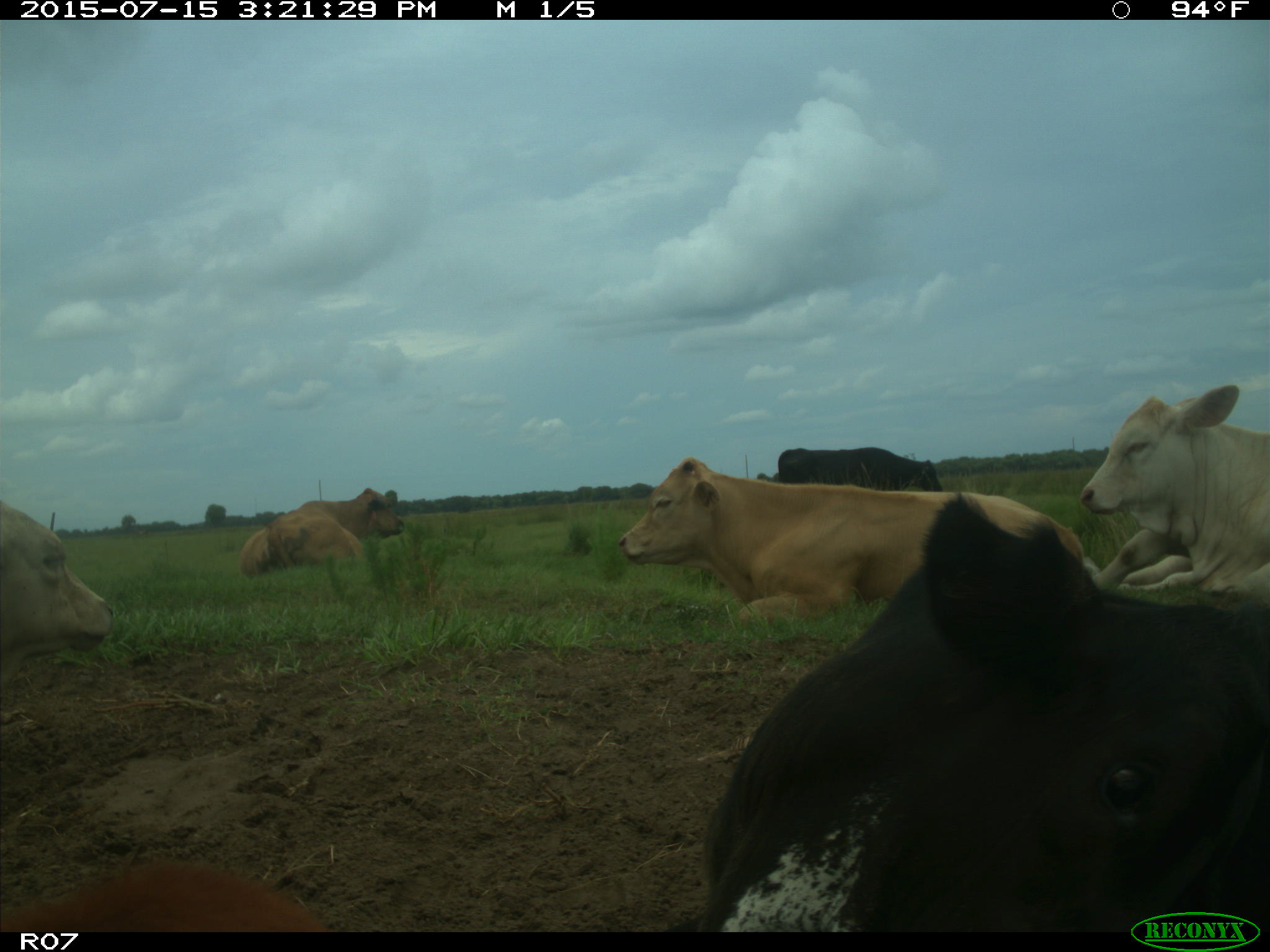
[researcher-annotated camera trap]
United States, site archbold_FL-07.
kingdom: Animalia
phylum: Chordata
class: Mammalia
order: Artiodactyla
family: Bovidae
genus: Bos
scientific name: Bos taurus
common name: domestic cow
Bos taurus (domestic cow).